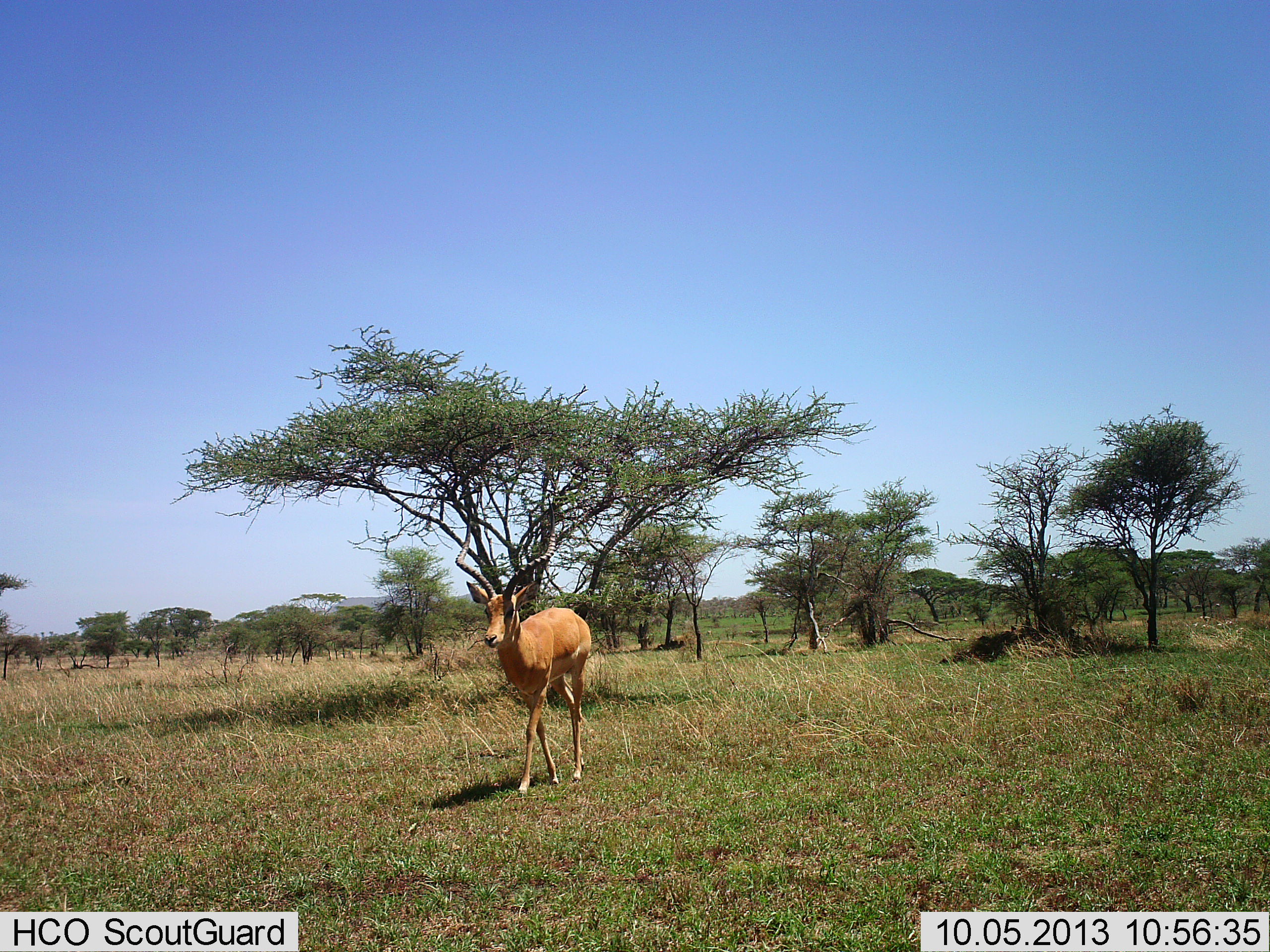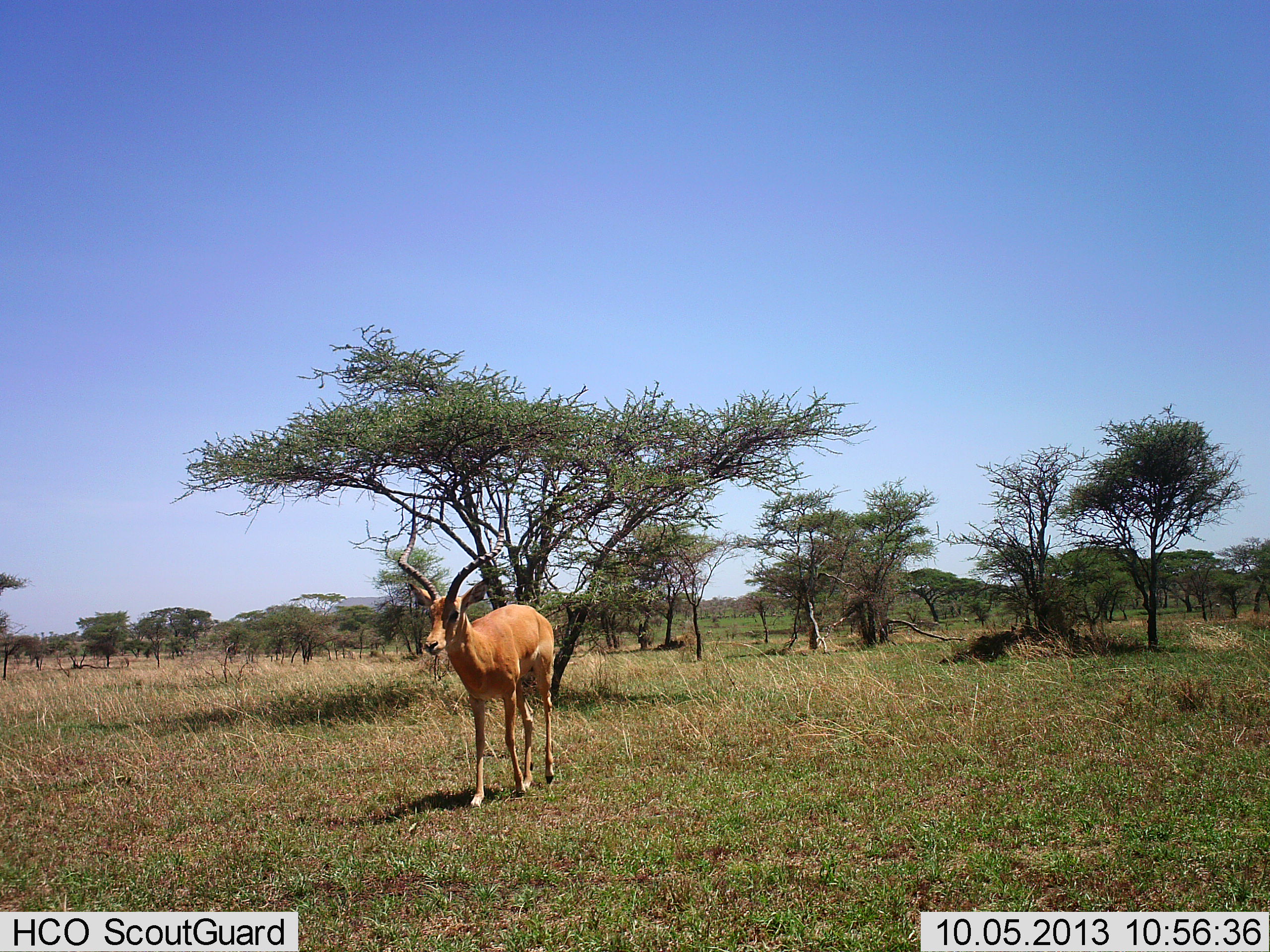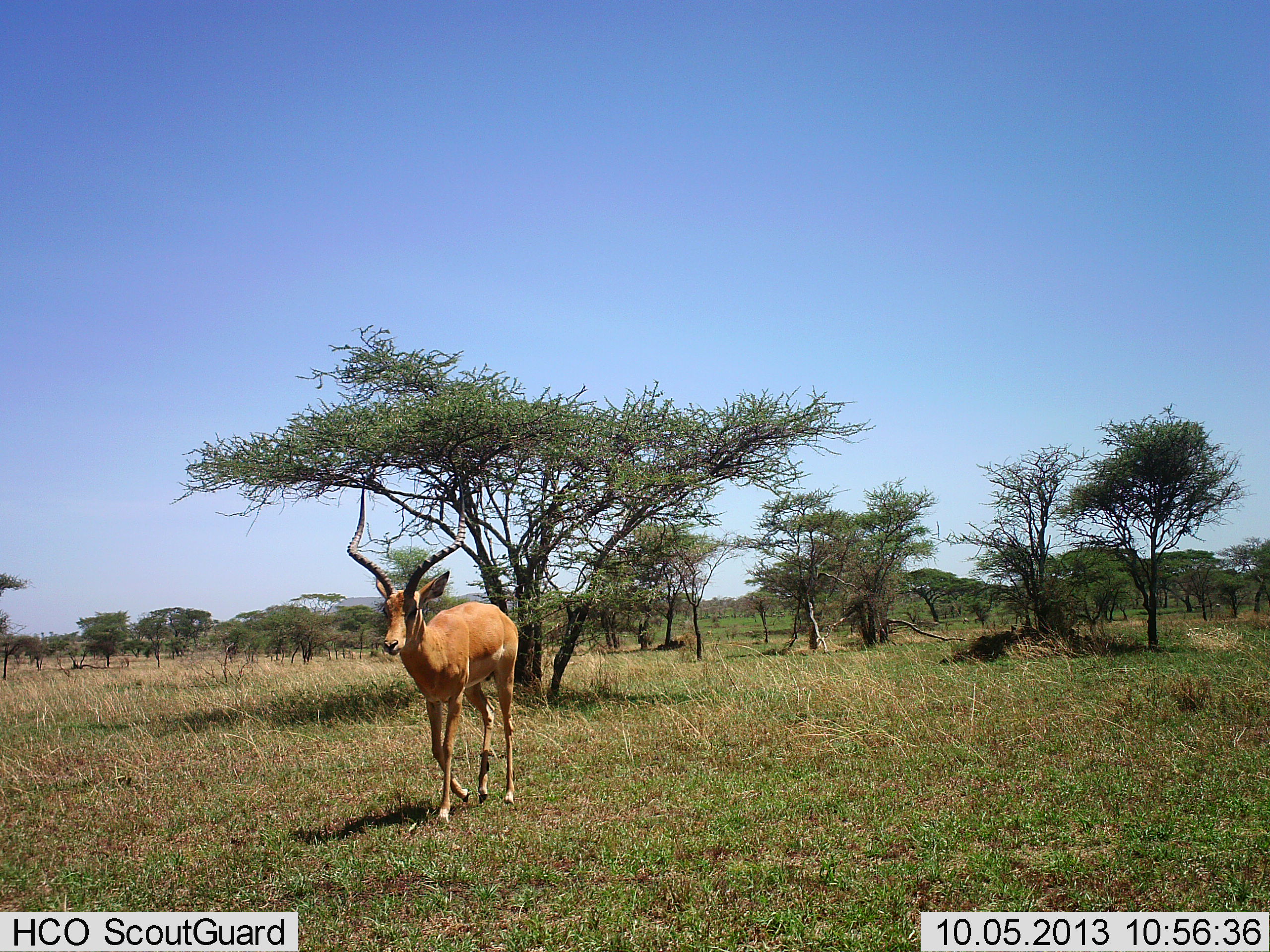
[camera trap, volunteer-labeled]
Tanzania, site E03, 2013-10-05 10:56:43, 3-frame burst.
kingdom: Animalia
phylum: Chordata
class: Mammalia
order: Artiodactyla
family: Bovidae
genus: Aepyceros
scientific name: Aepyceros melampus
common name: impala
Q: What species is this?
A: Impala (Aepyceros melampus).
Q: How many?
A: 1.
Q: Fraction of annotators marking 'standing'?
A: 16%.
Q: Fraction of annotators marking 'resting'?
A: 0%.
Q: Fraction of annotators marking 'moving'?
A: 89%.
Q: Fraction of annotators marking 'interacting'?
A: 0%.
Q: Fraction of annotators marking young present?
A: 0%.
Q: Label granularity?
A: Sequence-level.